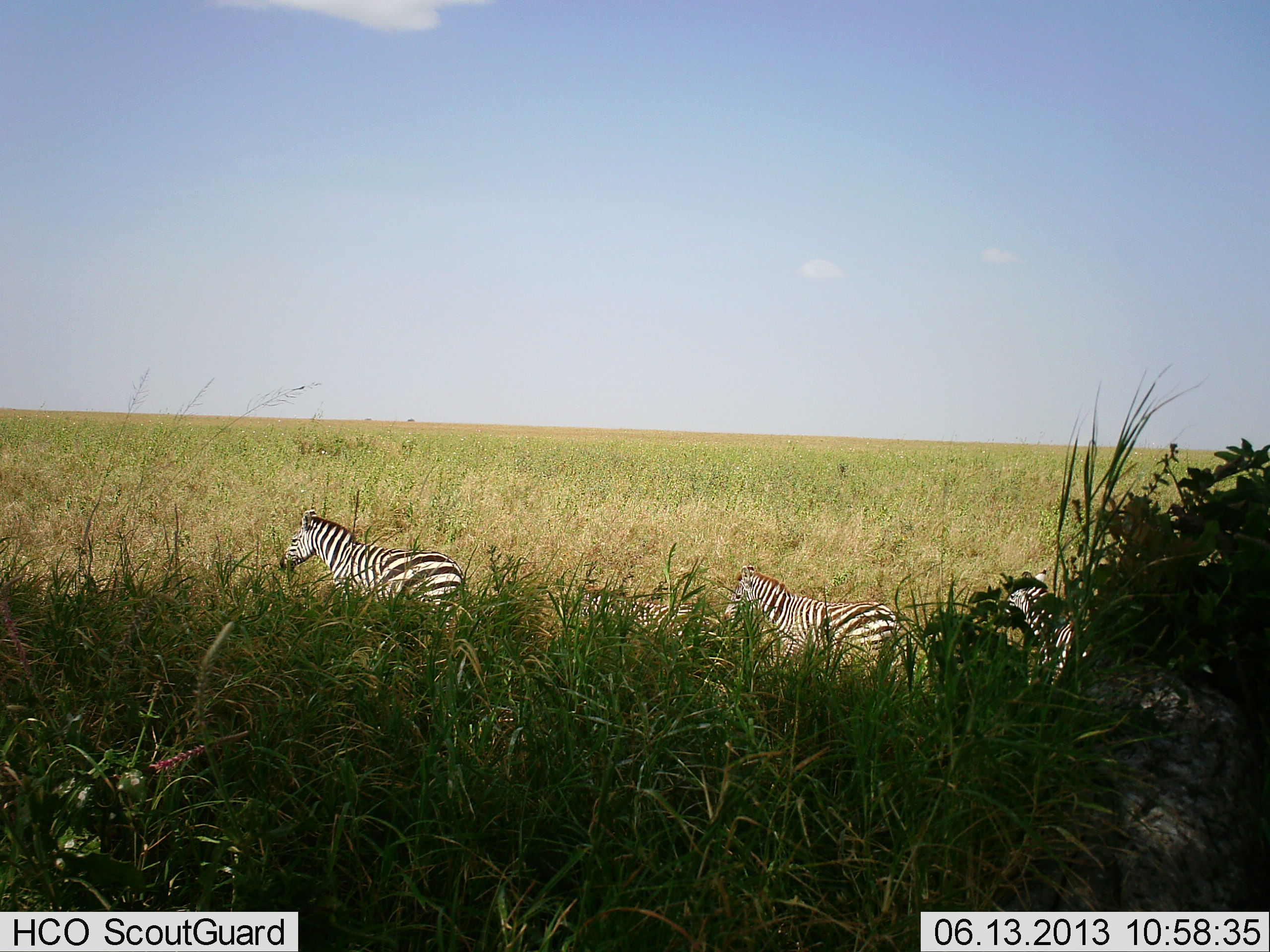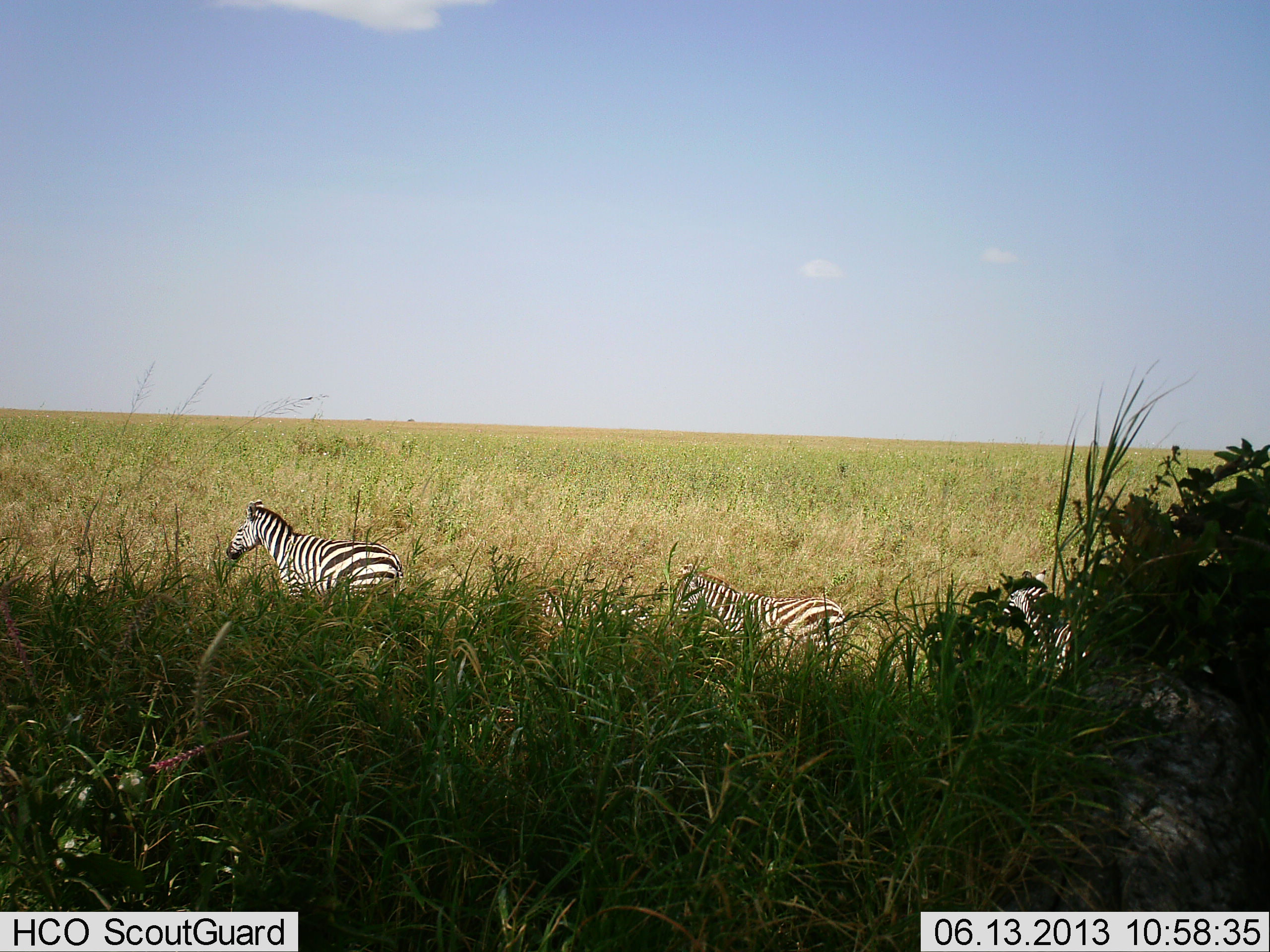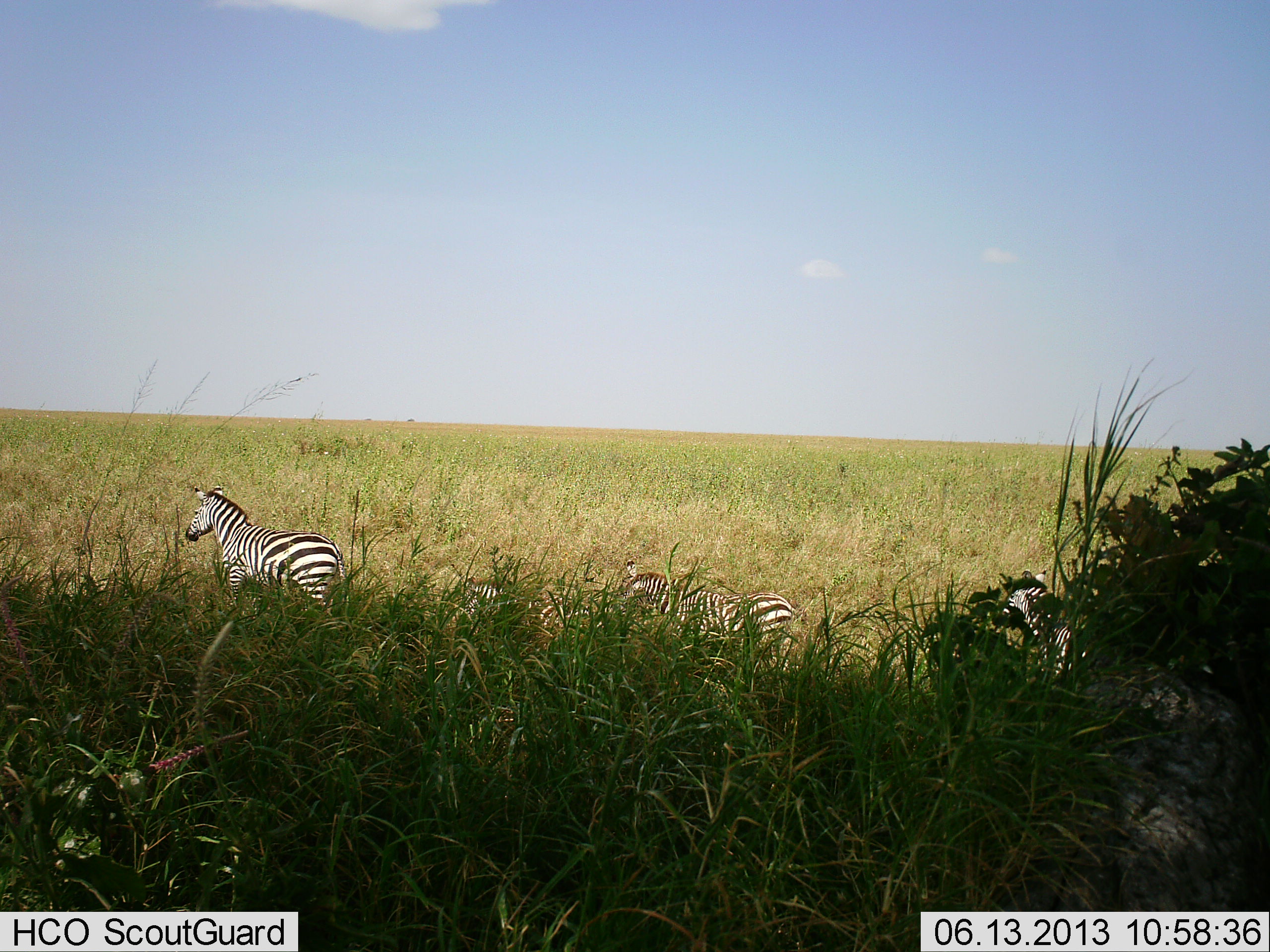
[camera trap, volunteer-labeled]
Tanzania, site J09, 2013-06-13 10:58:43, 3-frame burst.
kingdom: Animalia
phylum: Chordata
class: Mammalia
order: Perissodactyla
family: Equidae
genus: Equus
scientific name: Equus quagga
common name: plains zebra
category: zebra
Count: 3.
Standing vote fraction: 38%.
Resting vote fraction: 5%.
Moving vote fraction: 100%.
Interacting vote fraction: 0%.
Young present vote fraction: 19%.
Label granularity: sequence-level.